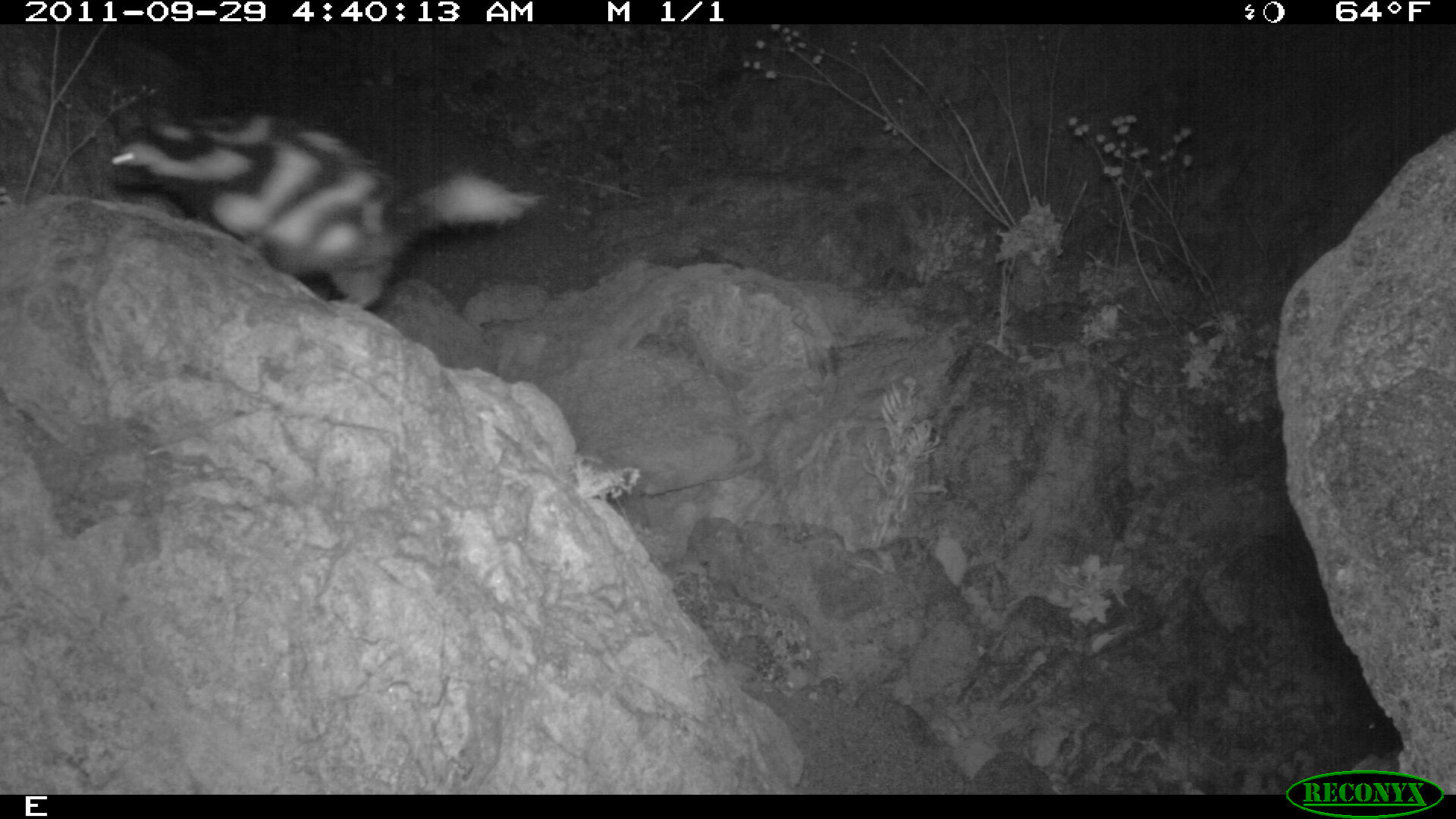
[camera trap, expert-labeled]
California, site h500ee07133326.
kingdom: Animalia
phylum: Chordata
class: Mammalia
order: Carnivora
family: Mephitidae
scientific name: Mephitidae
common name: skunk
Skunk (Mephitidae).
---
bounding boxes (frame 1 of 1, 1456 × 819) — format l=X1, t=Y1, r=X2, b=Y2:
skunk: l=109, t=112, r=557, b=312